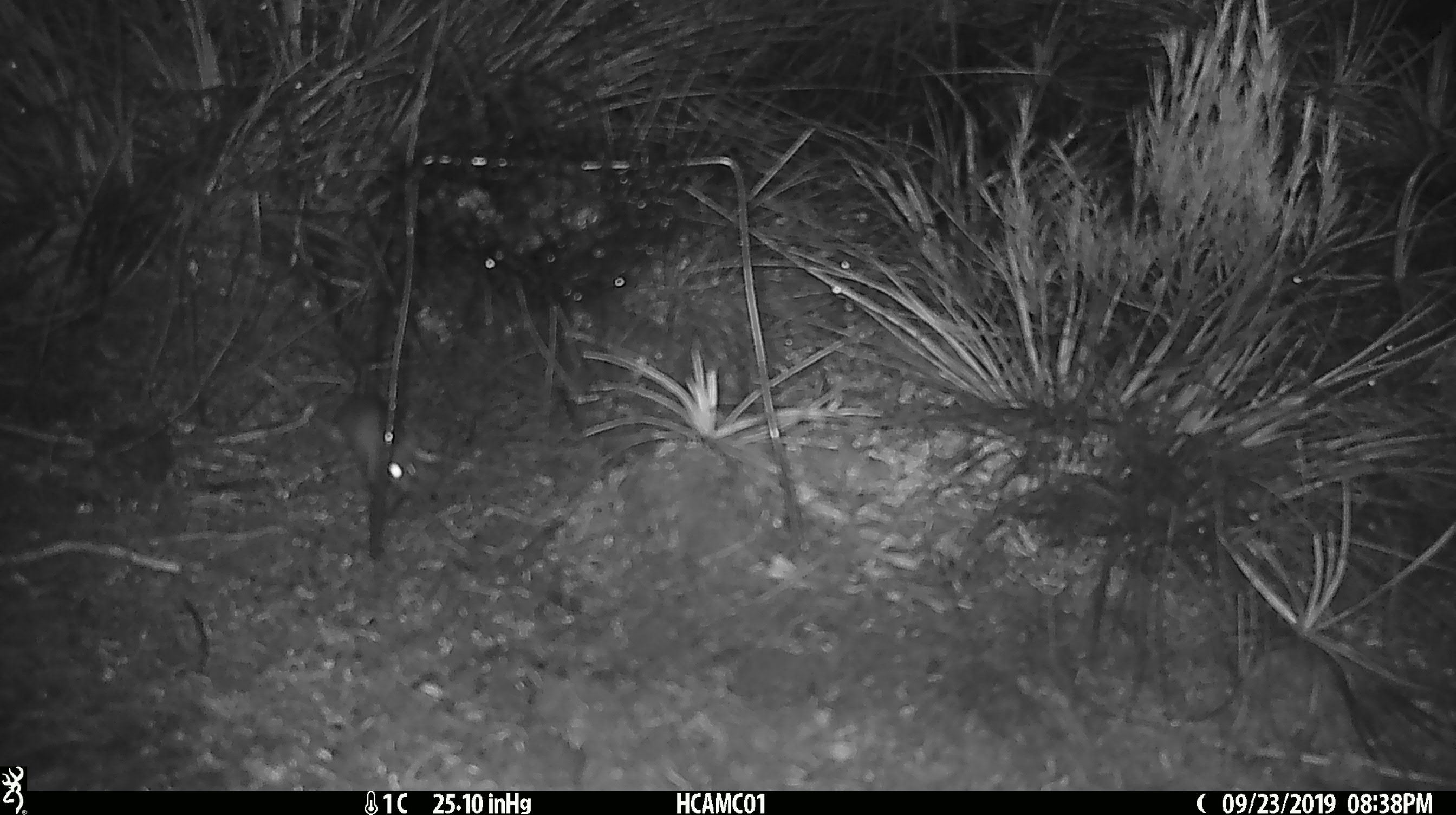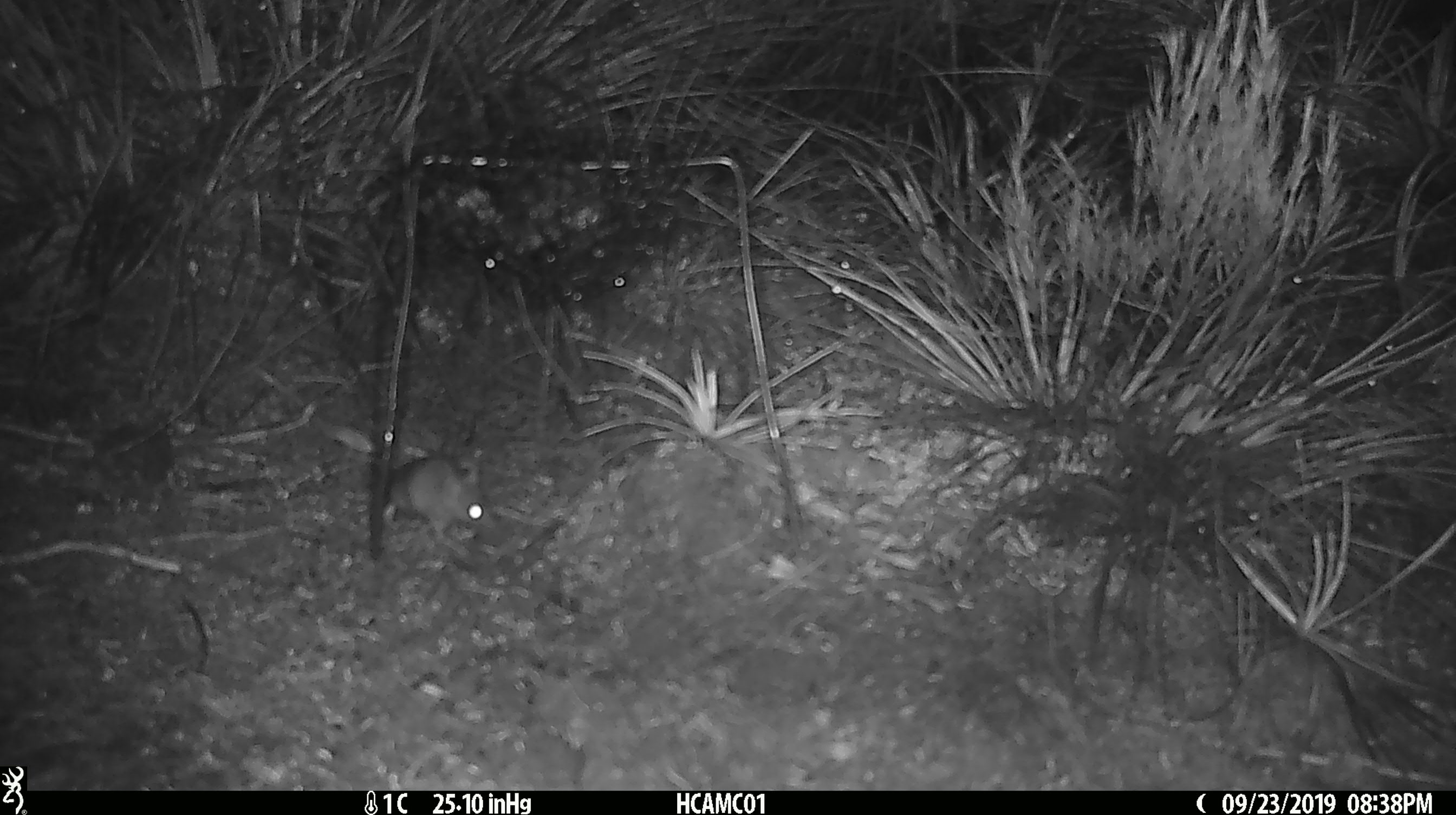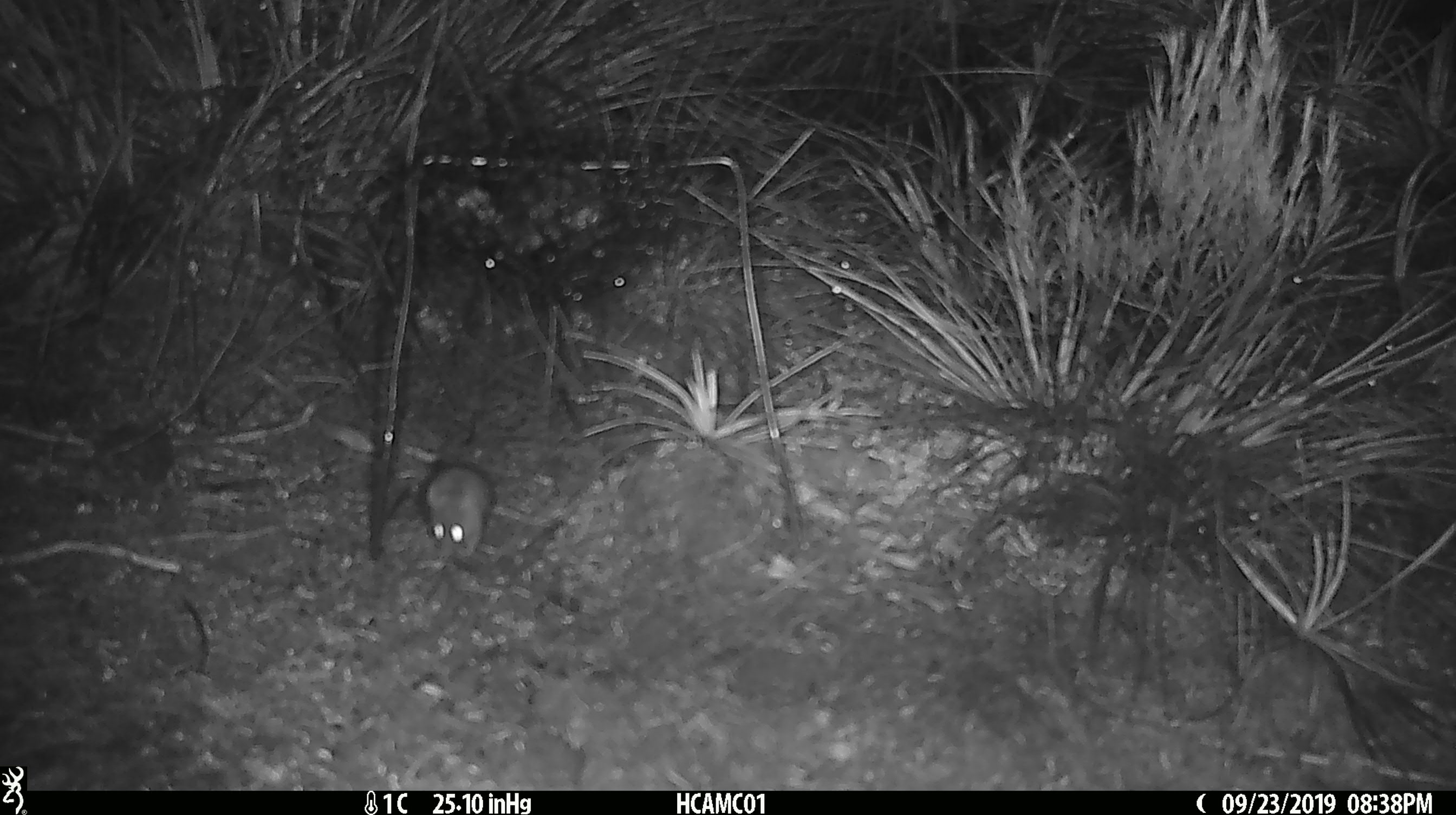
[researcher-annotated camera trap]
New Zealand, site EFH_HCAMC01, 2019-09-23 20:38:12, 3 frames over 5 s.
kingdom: Animalia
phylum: Chordata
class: Mammalia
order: Rodentia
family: Muridae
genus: Mus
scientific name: Mus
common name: mouse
Mouse (Mus).